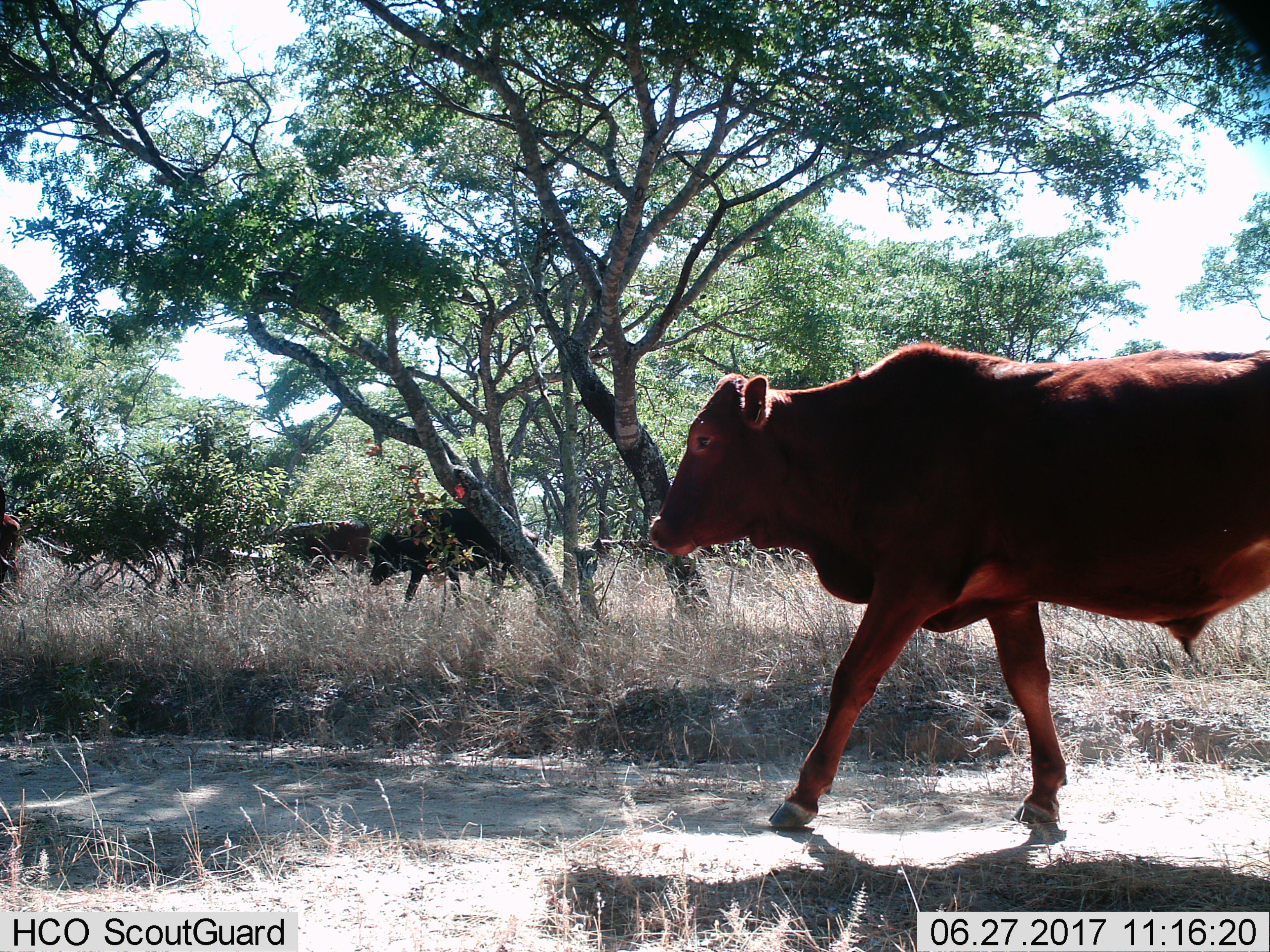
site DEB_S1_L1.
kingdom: Animalia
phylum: Chordata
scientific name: Vertebrata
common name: domestic animal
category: domesticanimal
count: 4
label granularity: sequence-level